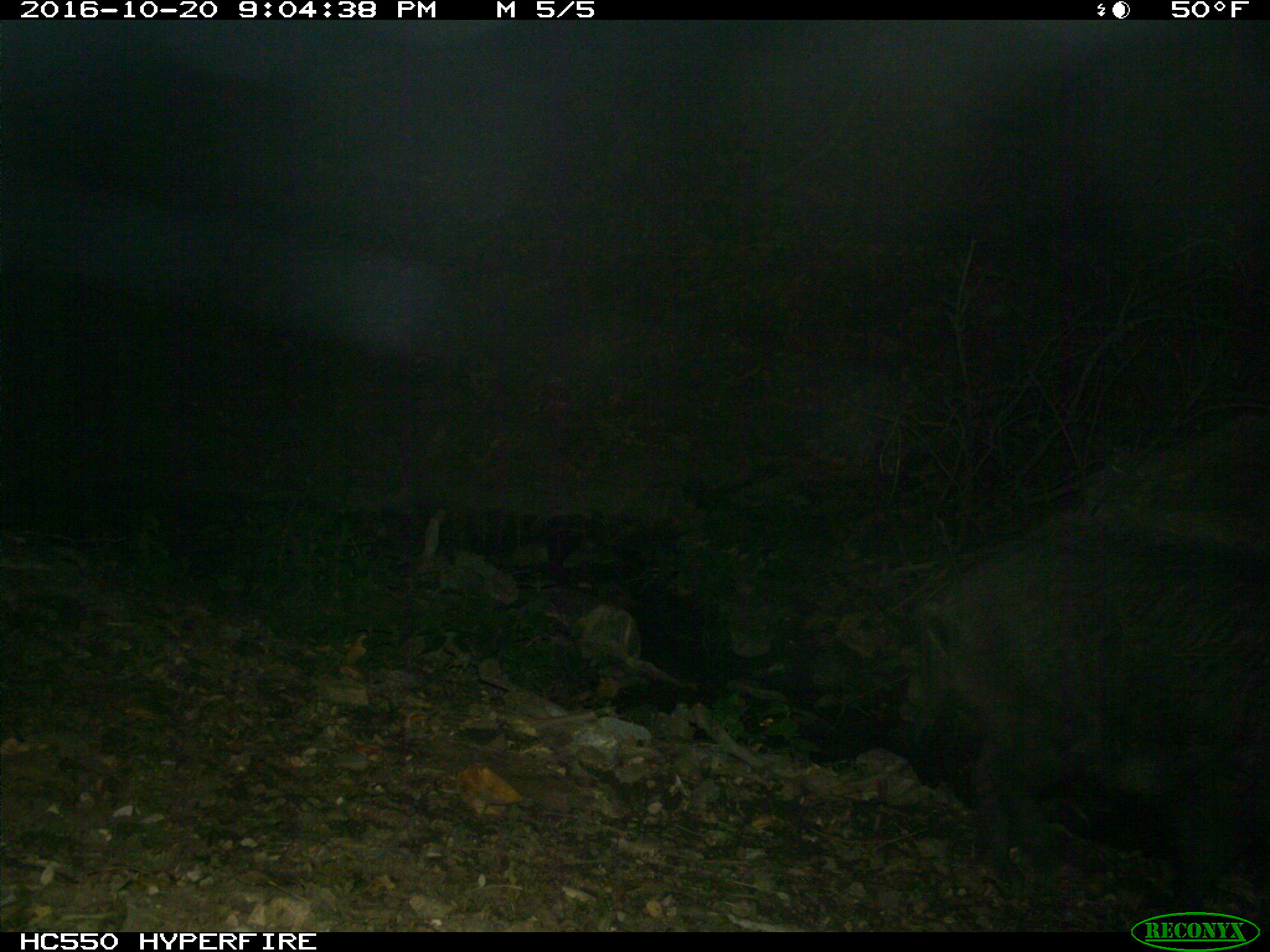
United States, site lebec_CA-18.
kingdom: Animalia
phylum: Chordata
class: Mammalia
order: Artiodactyla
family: Suidae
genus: Sus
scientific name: Sus scrofa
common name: wild boar